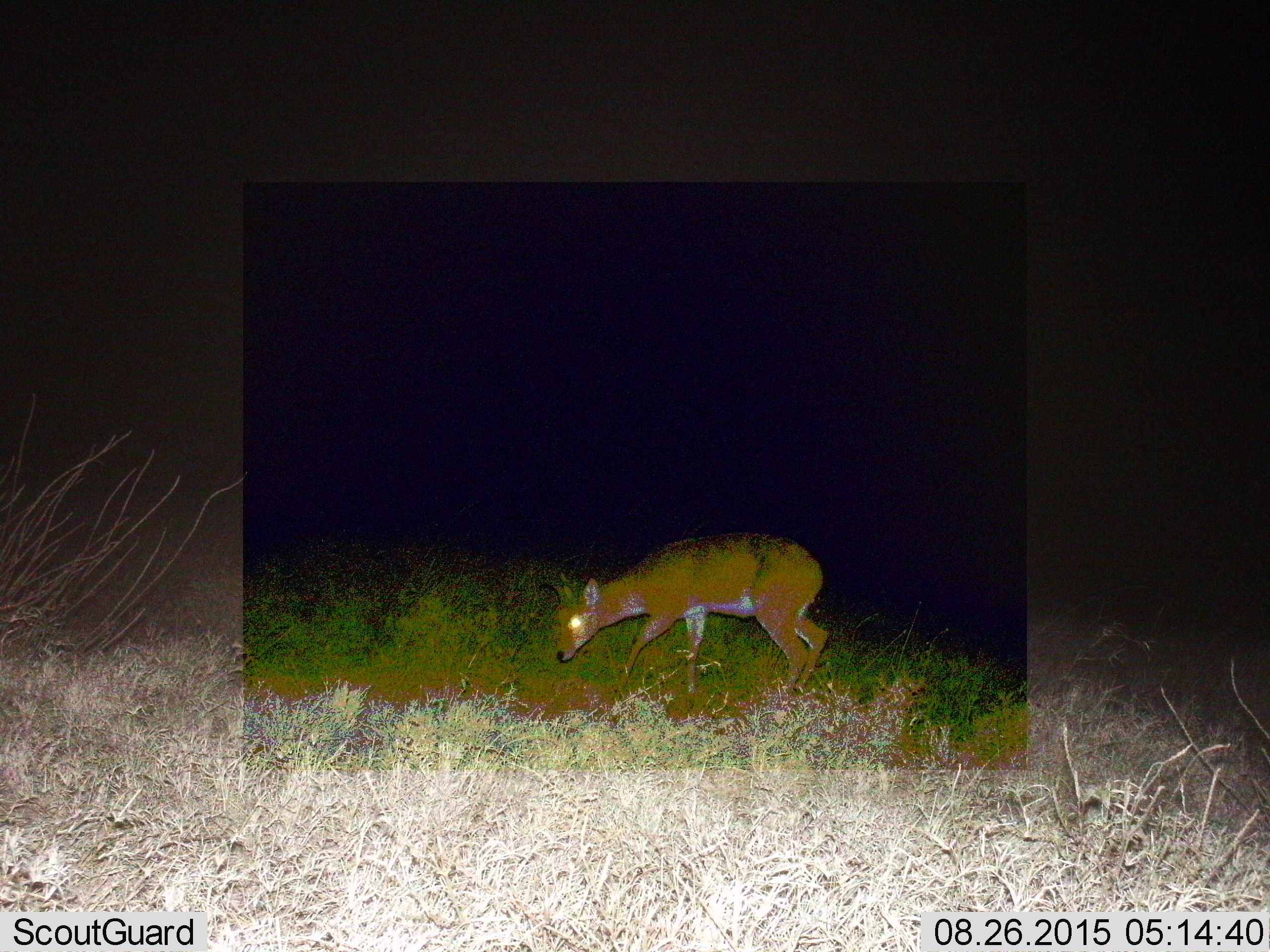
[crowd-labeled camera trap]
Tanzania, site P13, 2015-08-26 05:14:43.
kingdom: Animalia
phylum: Chordata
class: Mammalia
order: Artiodactyla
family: Bovidae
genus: Redunca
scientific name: Redunca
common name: reedbuck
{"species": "reedbuck (Redunca)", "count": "1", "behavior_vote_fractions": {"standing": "25%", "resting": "0%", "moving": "25%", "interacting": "0%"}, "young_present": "0%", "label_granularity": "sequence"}